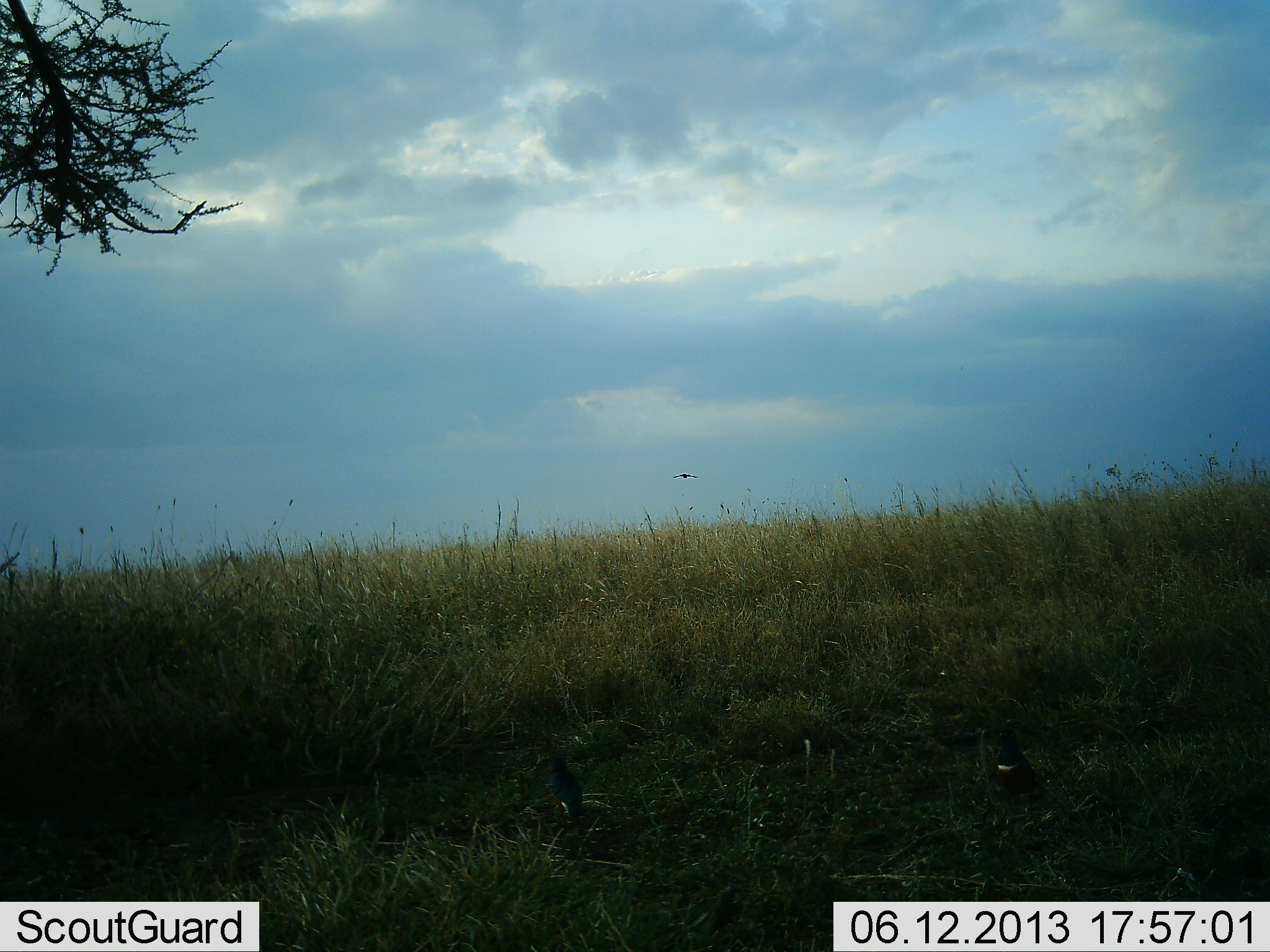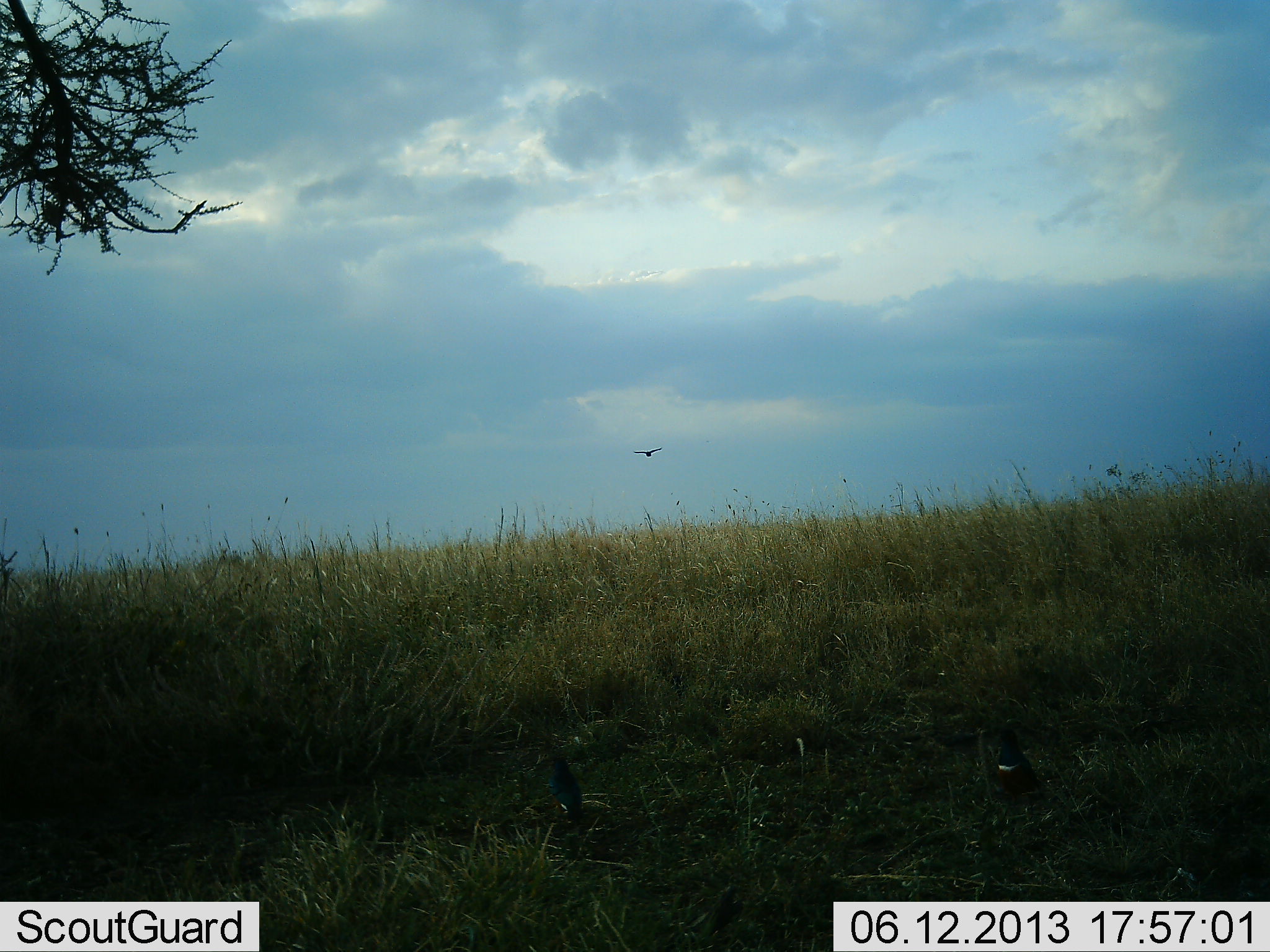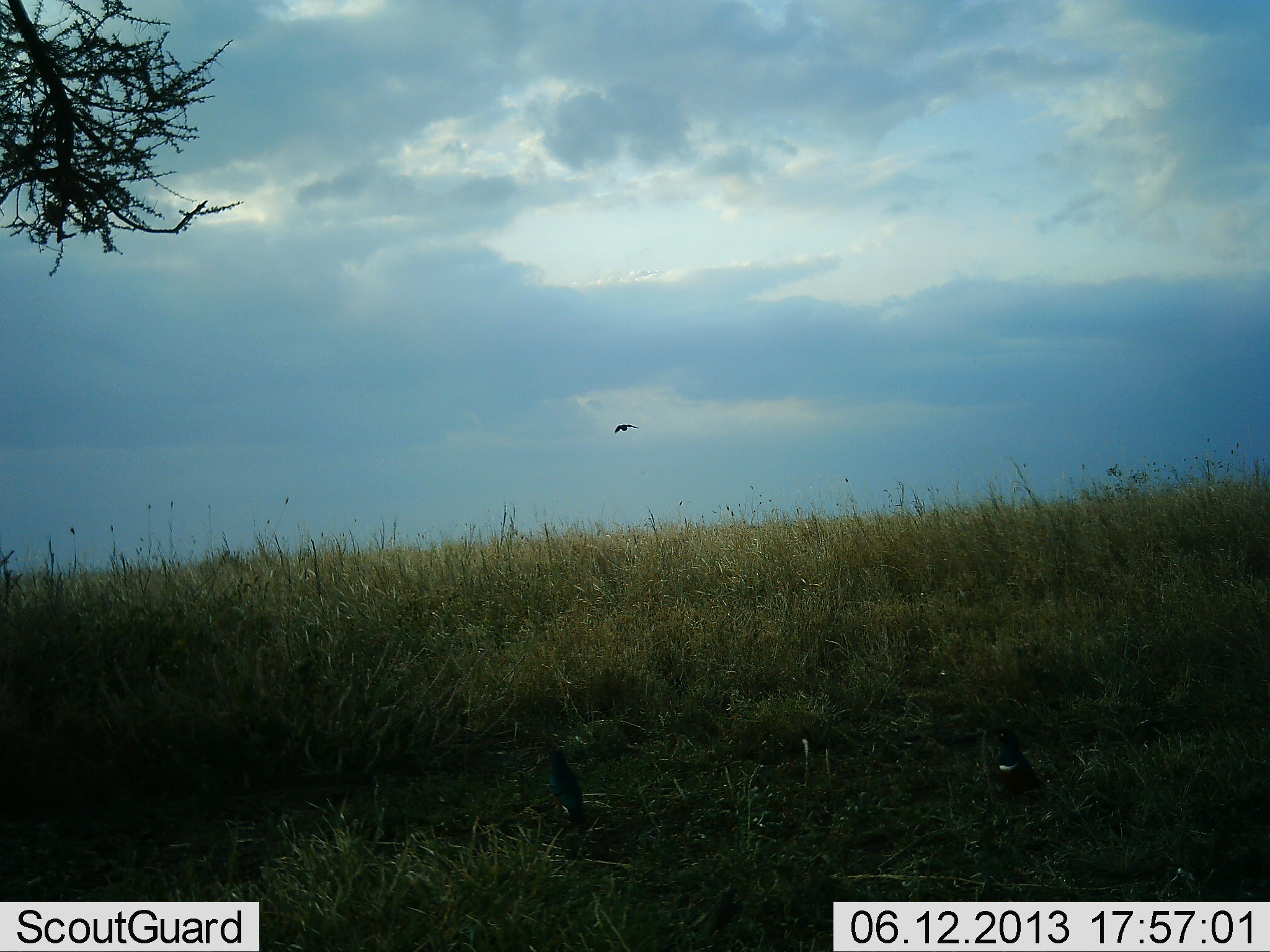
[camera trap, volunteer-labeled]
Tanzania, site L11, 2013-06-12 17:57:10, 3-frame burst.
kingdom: Animalia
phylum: Chordata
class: Aves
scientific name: Aves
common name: bird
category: otherbird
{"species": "otherbird (bird) (Aves)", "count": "1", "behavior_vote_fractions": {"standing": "8%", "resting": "8%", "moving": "100%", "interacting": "0%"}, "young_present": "0%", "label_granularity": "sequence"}